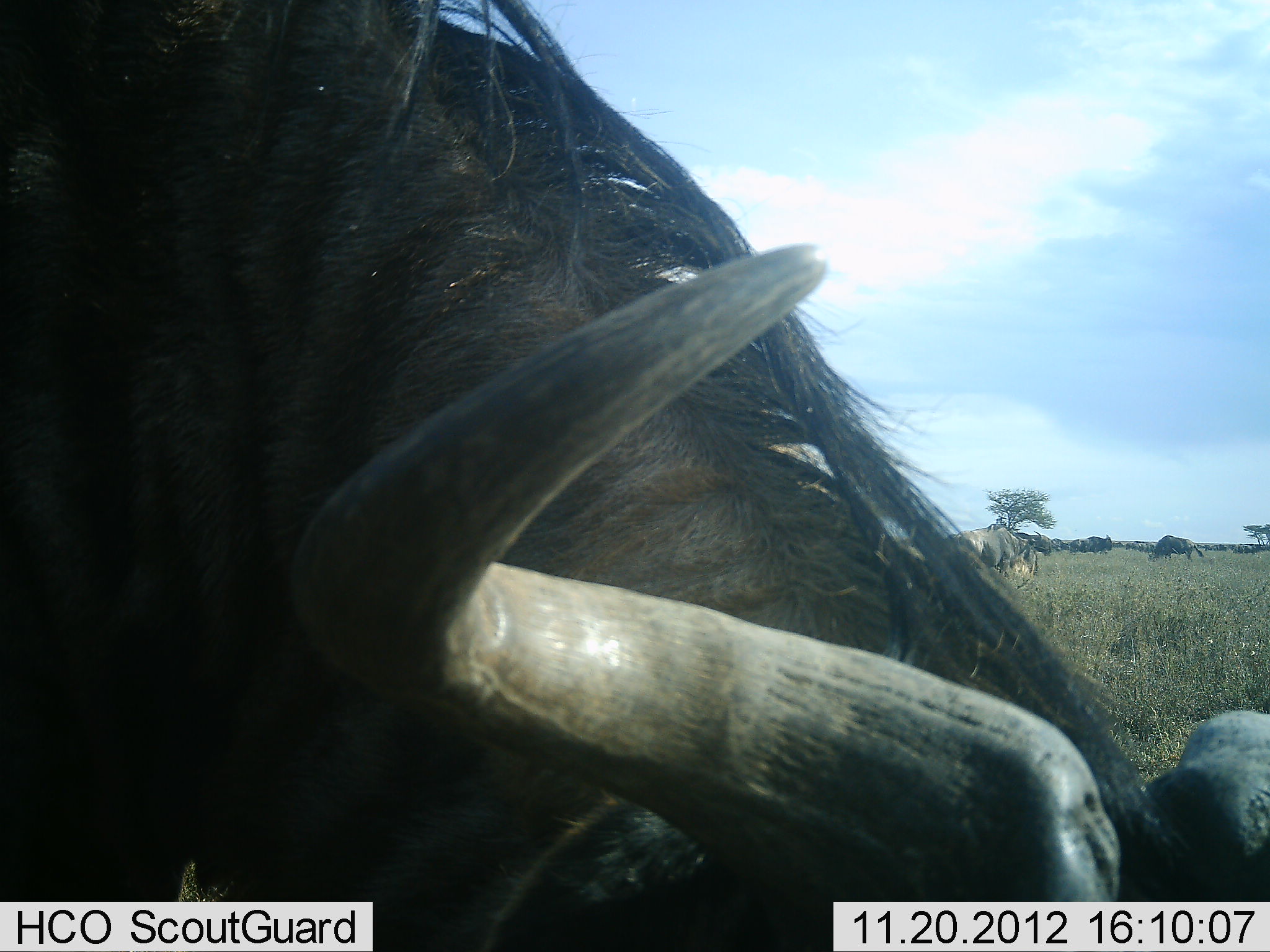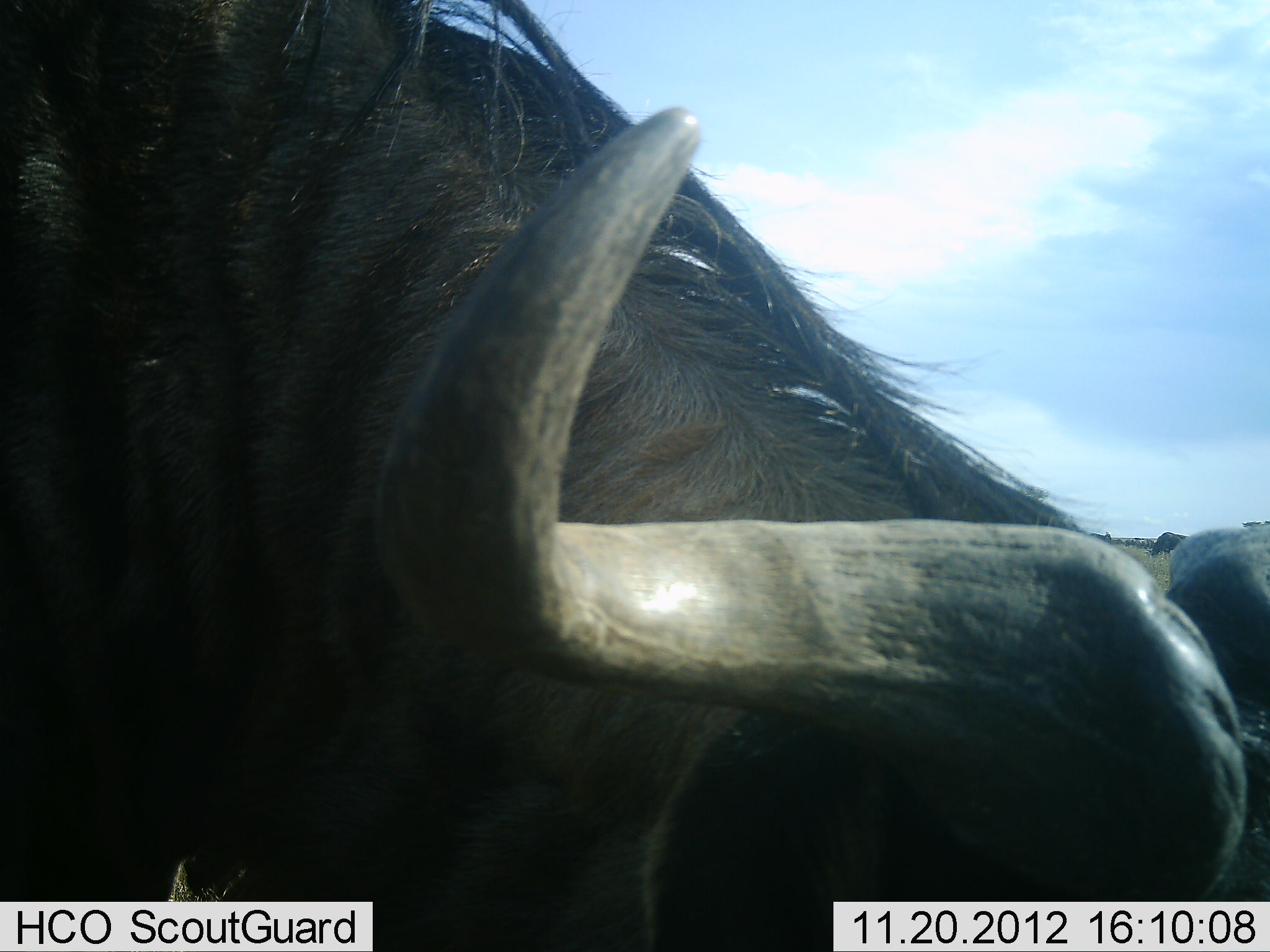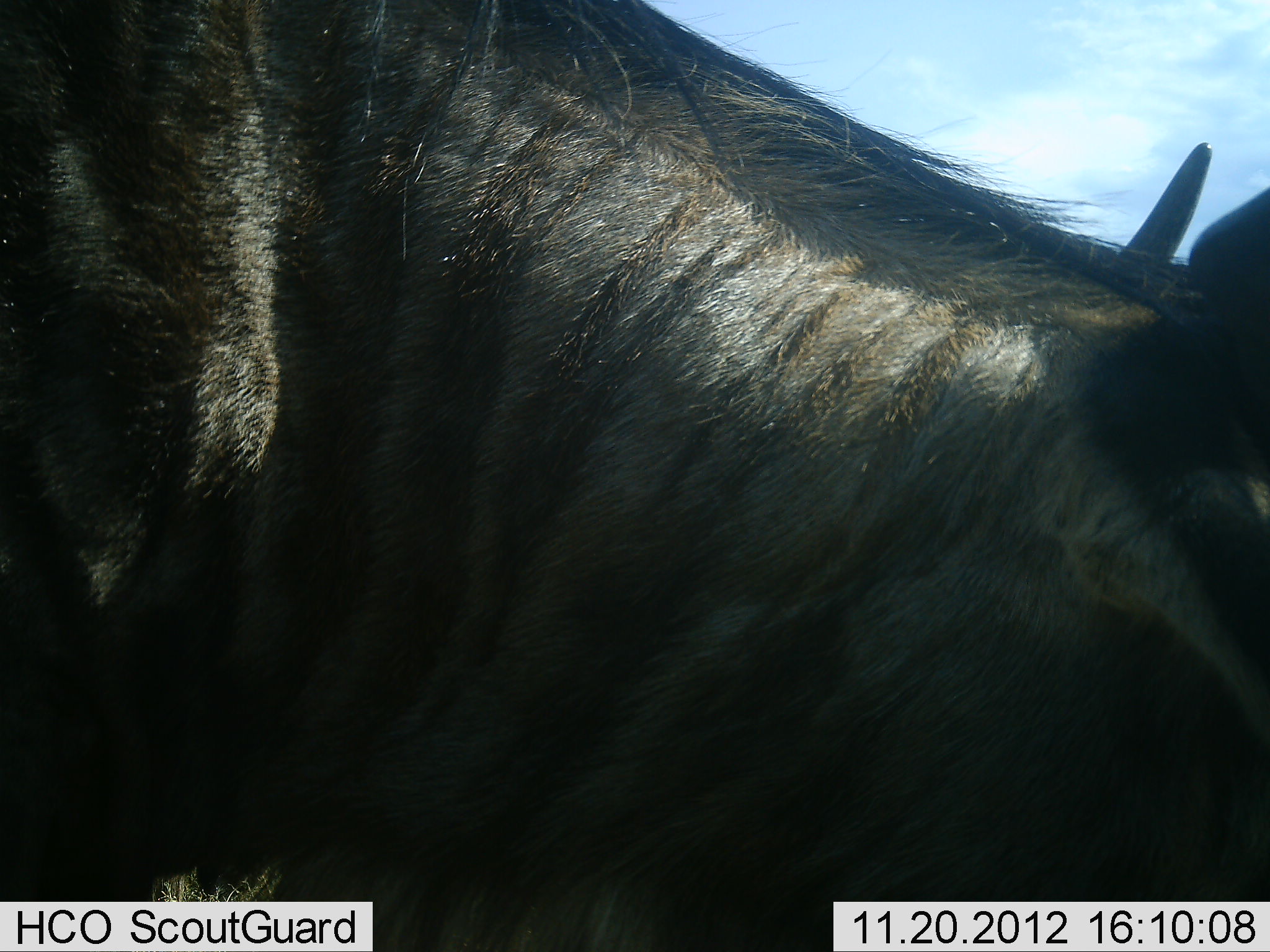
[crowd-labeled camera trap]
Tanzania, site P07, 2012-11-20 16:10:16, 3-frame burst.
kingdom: Animalia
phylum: Chordata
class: Mammalia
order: Artiodactyla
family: Bovidae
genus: Connochaetes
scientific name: Connochaetes taurinus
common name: blue wildebeest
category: wildebeest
Wildebeest (blue wildebeest) (Connochaetes taurinus), count 11-50. Behavior (volunteer vote fractions): standing 80%, resting 20%, moving 20%, interacting 0%. Young present (vote fraction): 10%. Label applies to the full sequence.